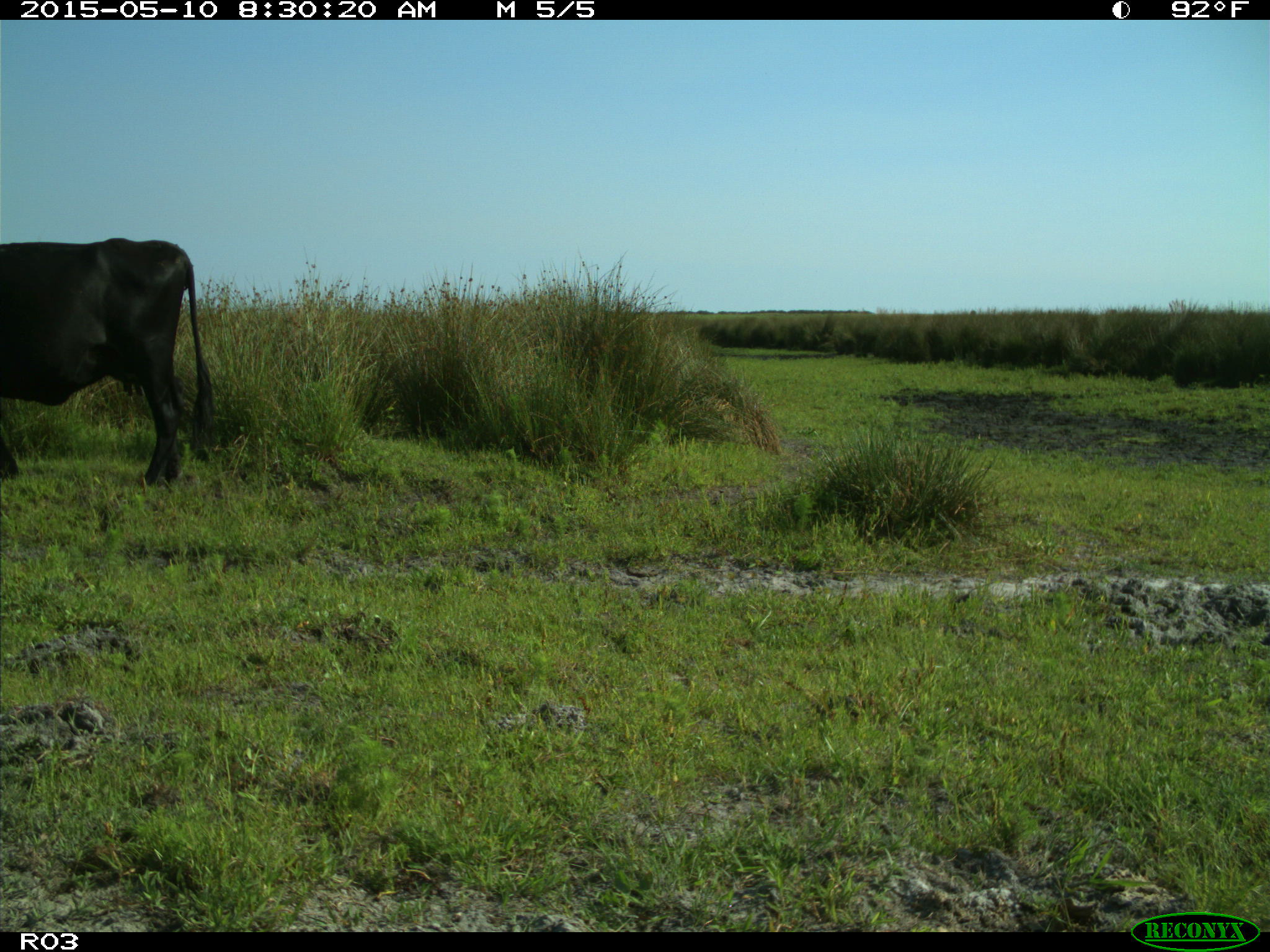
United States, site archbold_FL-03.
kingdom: Animalia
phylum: Chordata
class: Mammalia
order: Artiodactyla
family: Bovidae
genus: Bos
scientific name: Bos taurus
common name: domestic cow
Bos taurus (domestic cow).